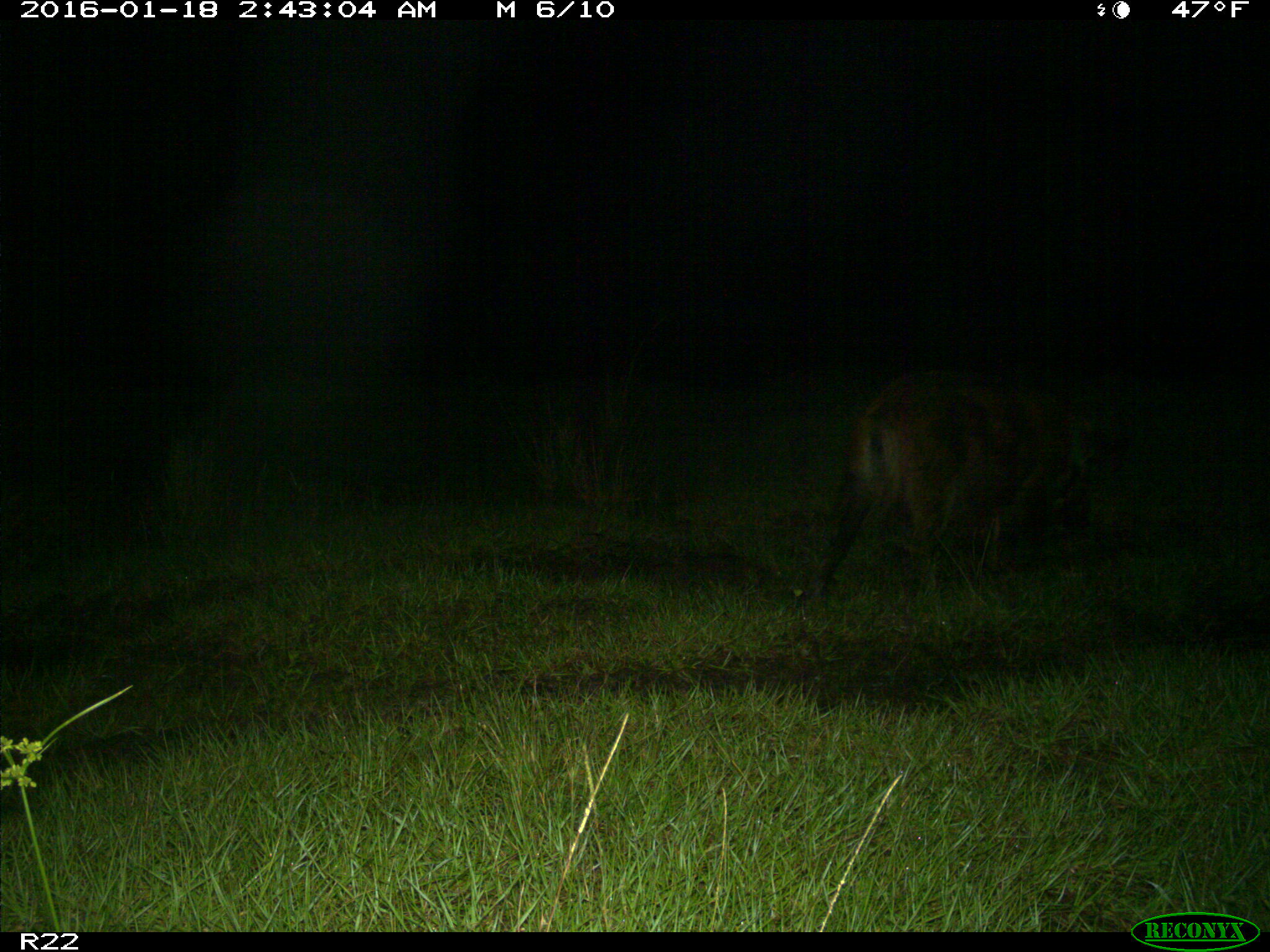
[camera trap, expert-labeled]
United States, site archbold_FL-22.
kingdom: Animalia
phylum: Chordata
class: Mammalia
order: Artiodactyla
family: Suidae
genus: Sus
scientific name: Sus scrofa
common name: wild boar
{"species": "Sus scrofa (wild boar)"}